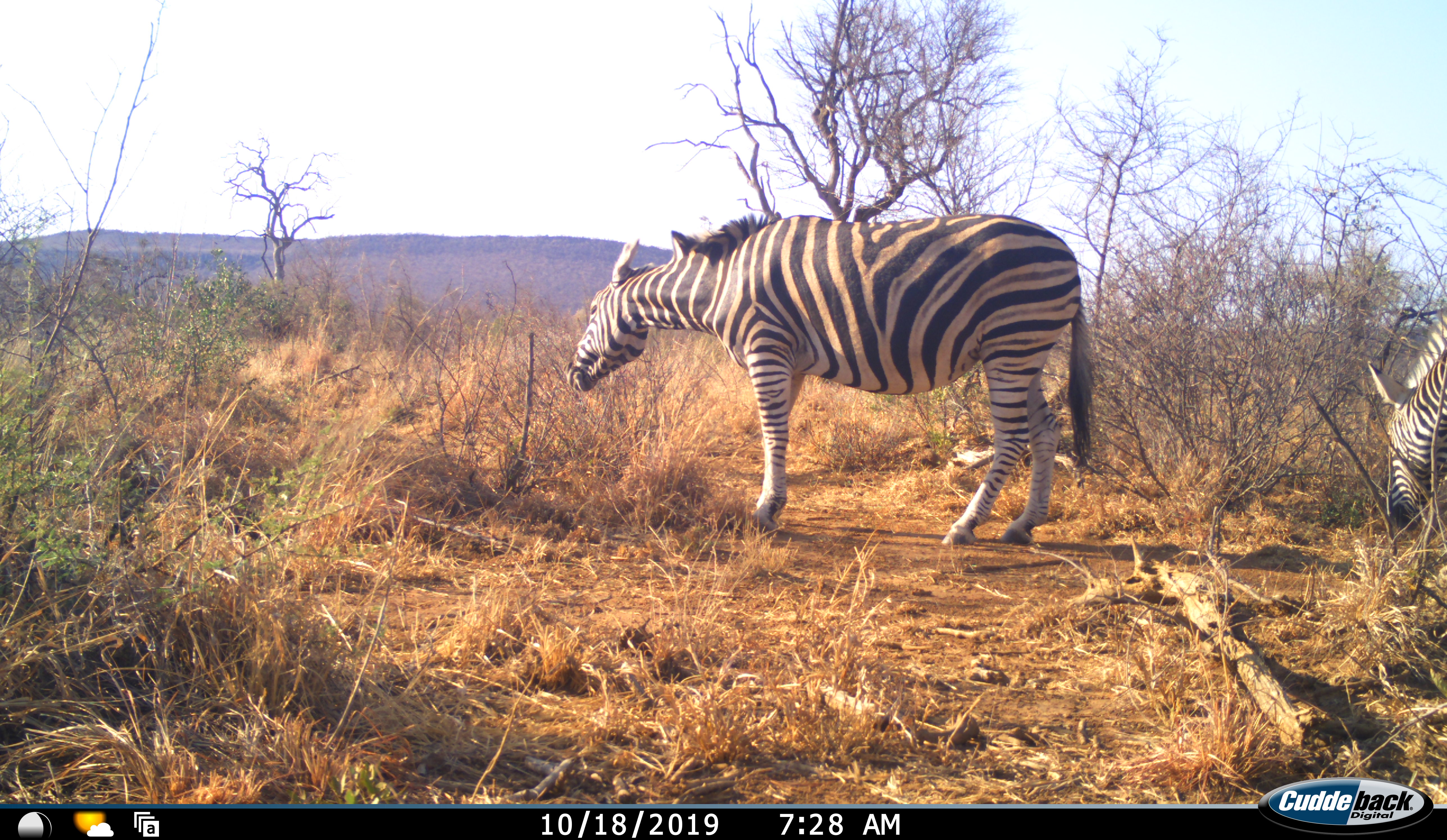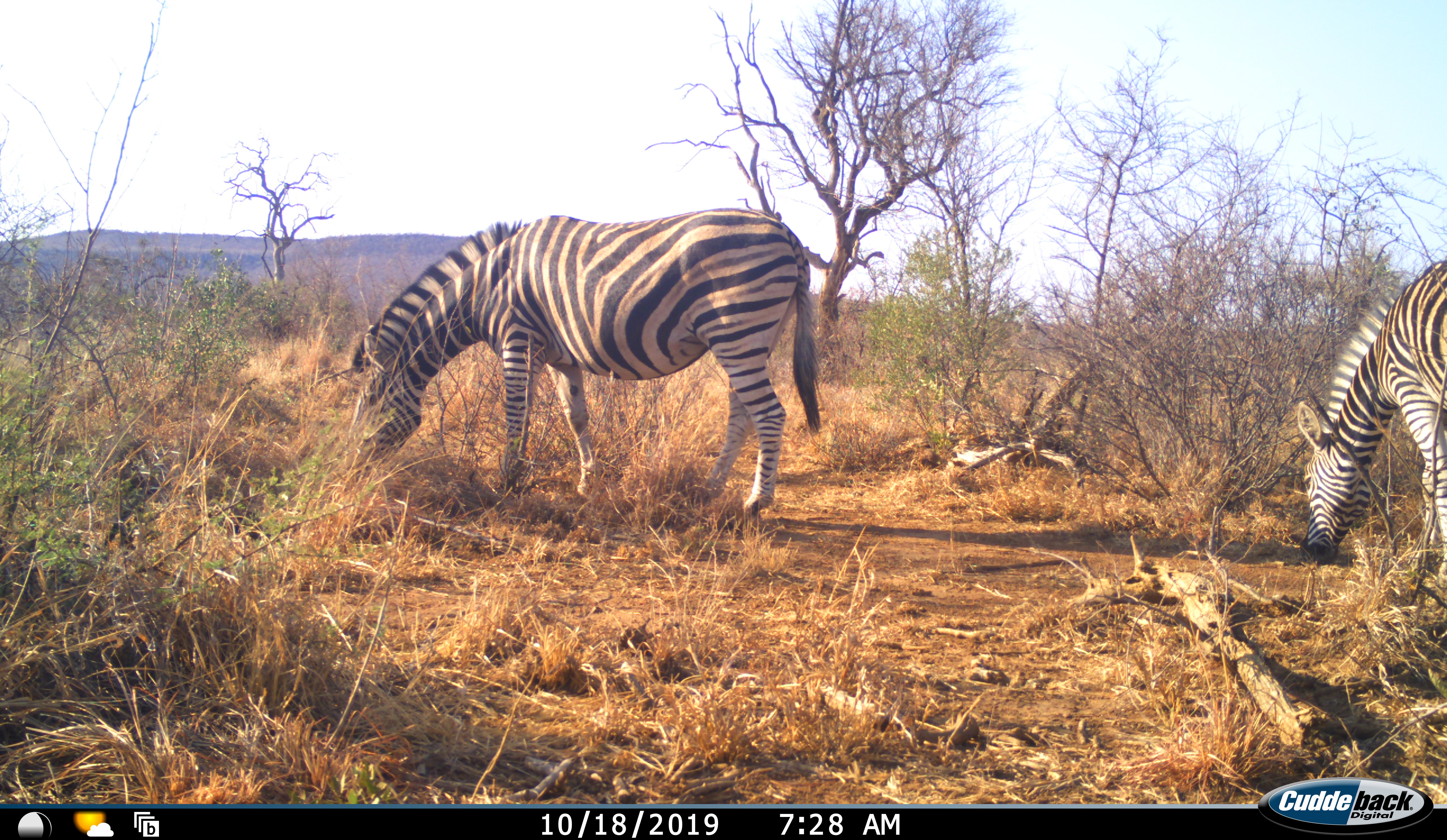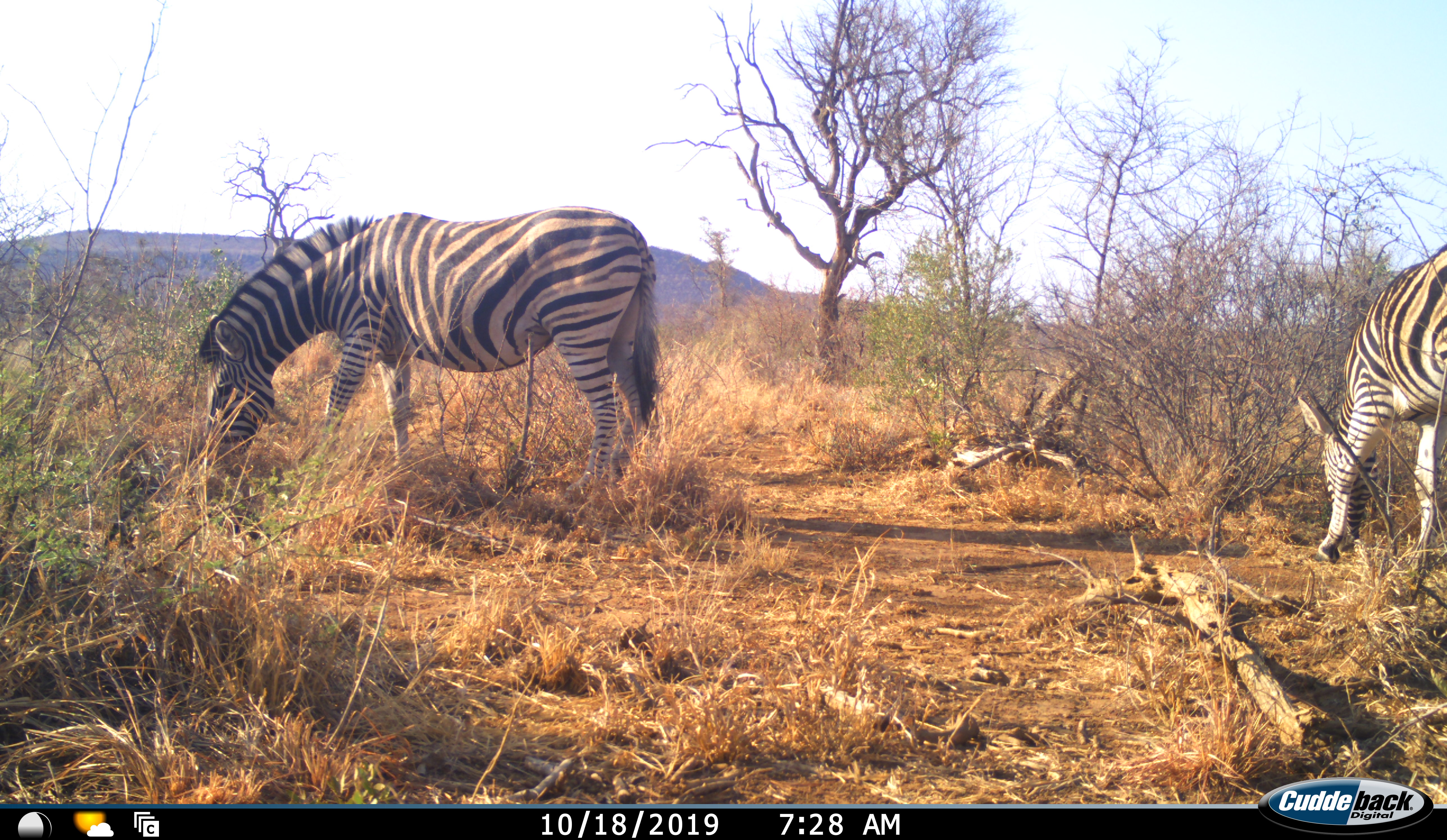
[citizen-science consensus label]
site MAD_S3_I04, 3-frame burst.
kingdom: Animalia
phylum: Chordata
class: Mammalia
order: Perissodactyla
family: Equidae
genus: Equus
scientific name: Equus quagga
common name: plains zebra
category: zebraplains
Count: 2.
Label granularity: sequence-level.